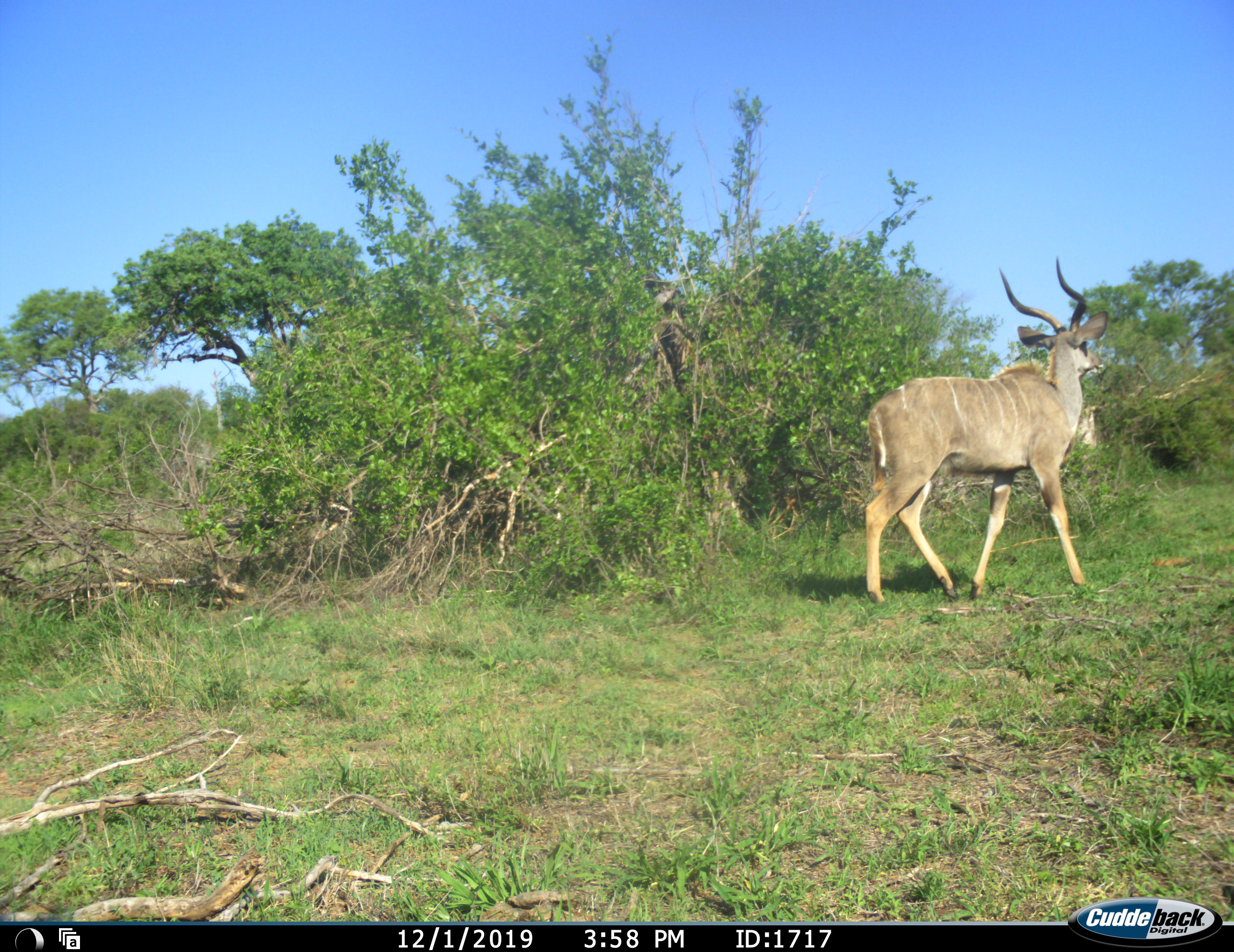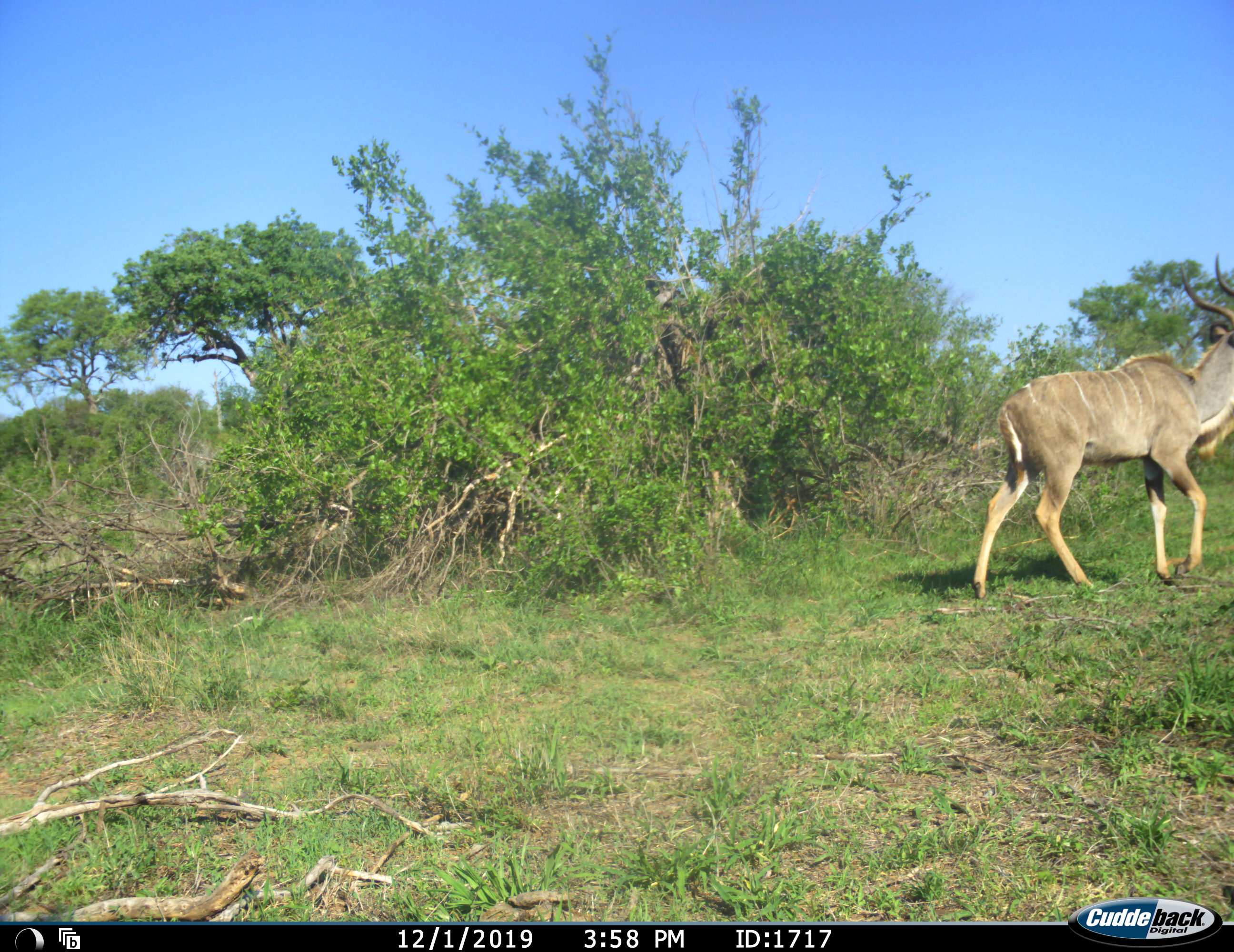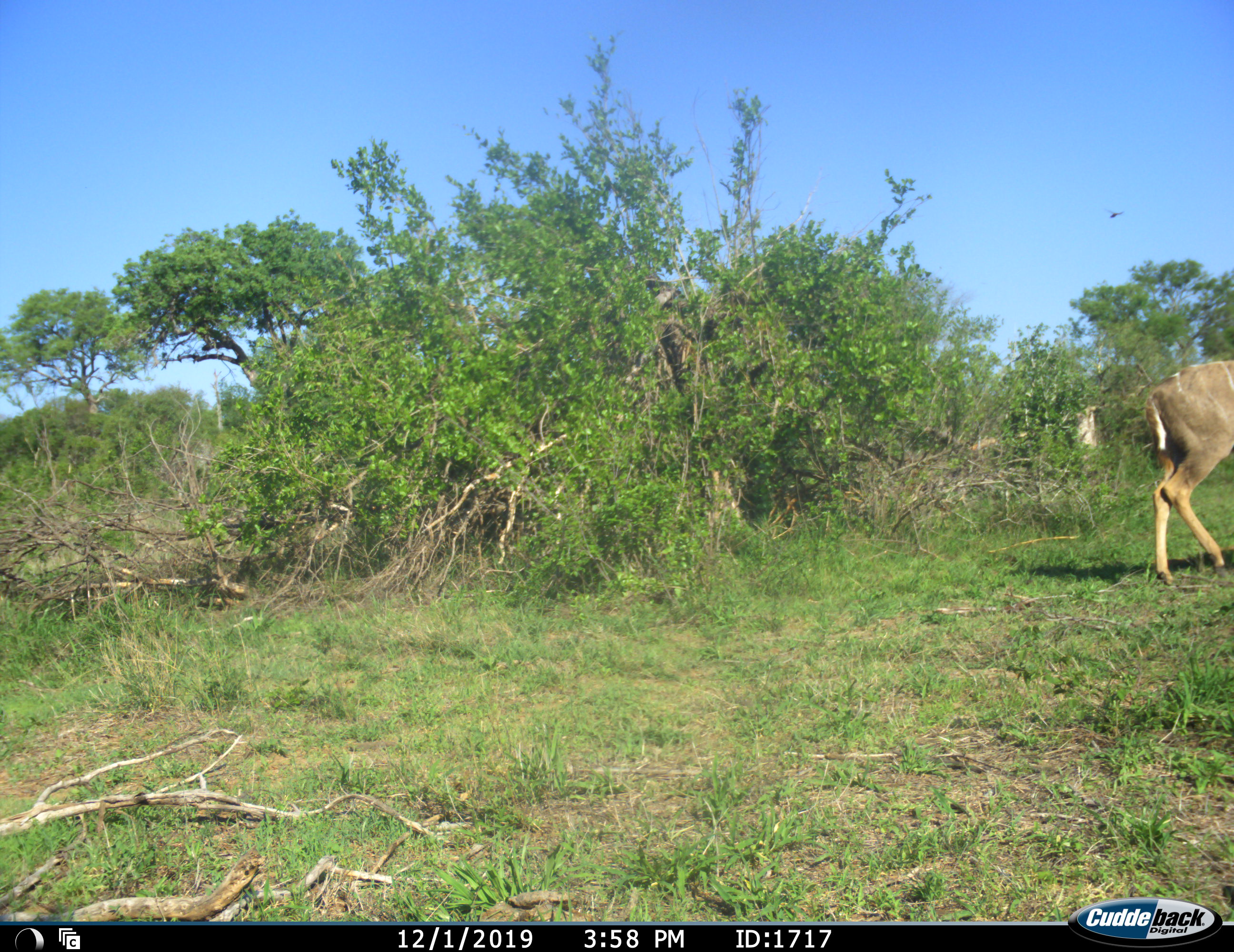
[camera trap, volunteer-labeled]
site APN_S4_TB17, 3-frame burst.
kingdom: Animalia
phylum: Chordata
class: Mammalia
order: Artiodactyla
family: Bovidae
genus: Tragelaphus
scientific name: Tragelaphus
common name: kudu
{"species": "kudu (Tragelaphus)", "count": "1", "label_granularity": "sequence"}